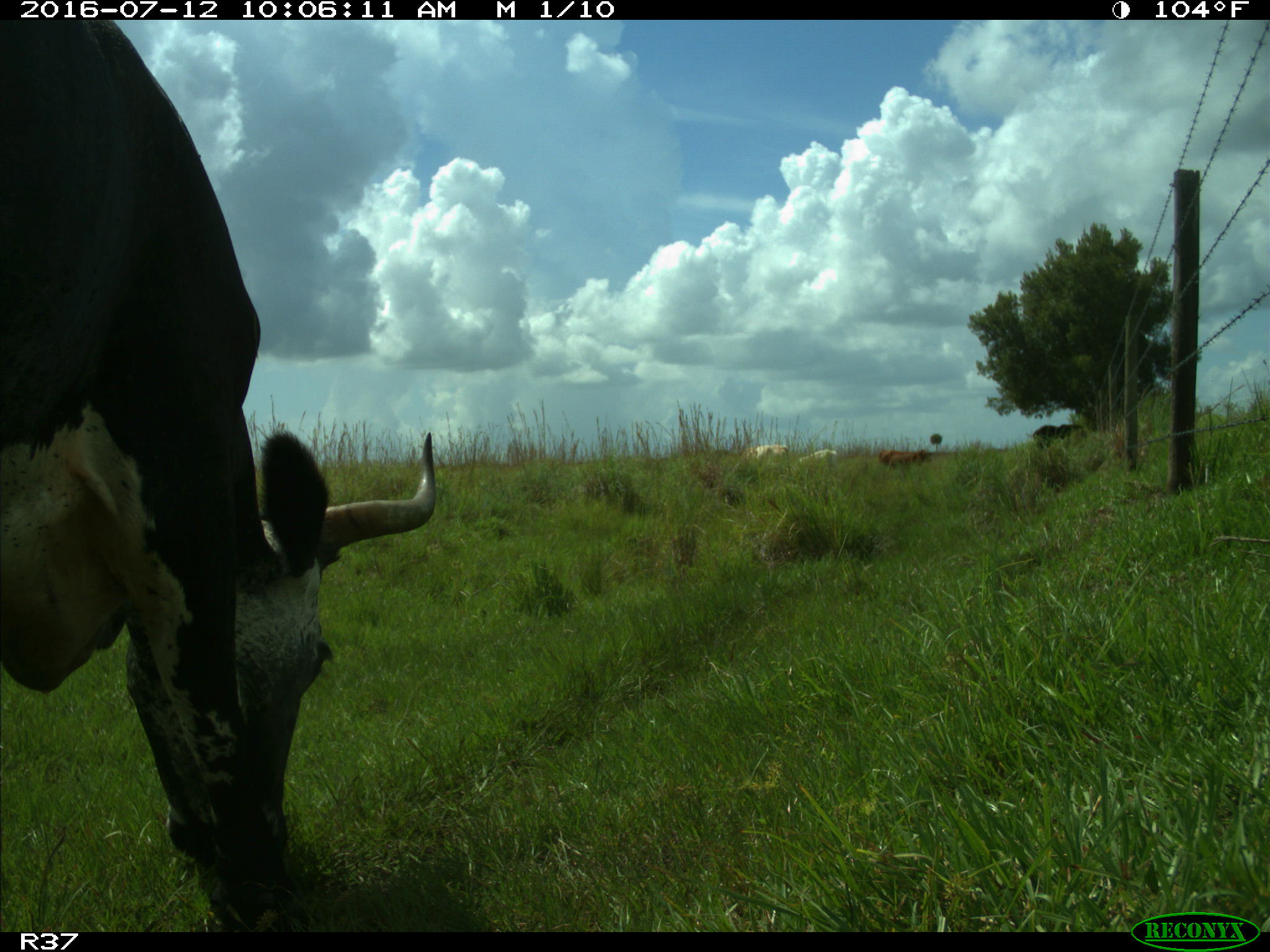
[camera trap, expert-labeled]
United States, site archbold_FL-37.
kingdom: Animalia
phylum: Chordata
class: Mammalia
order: Artiodactyla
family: Bovidae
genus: Bos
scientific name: Bos taurus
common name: domestic cow